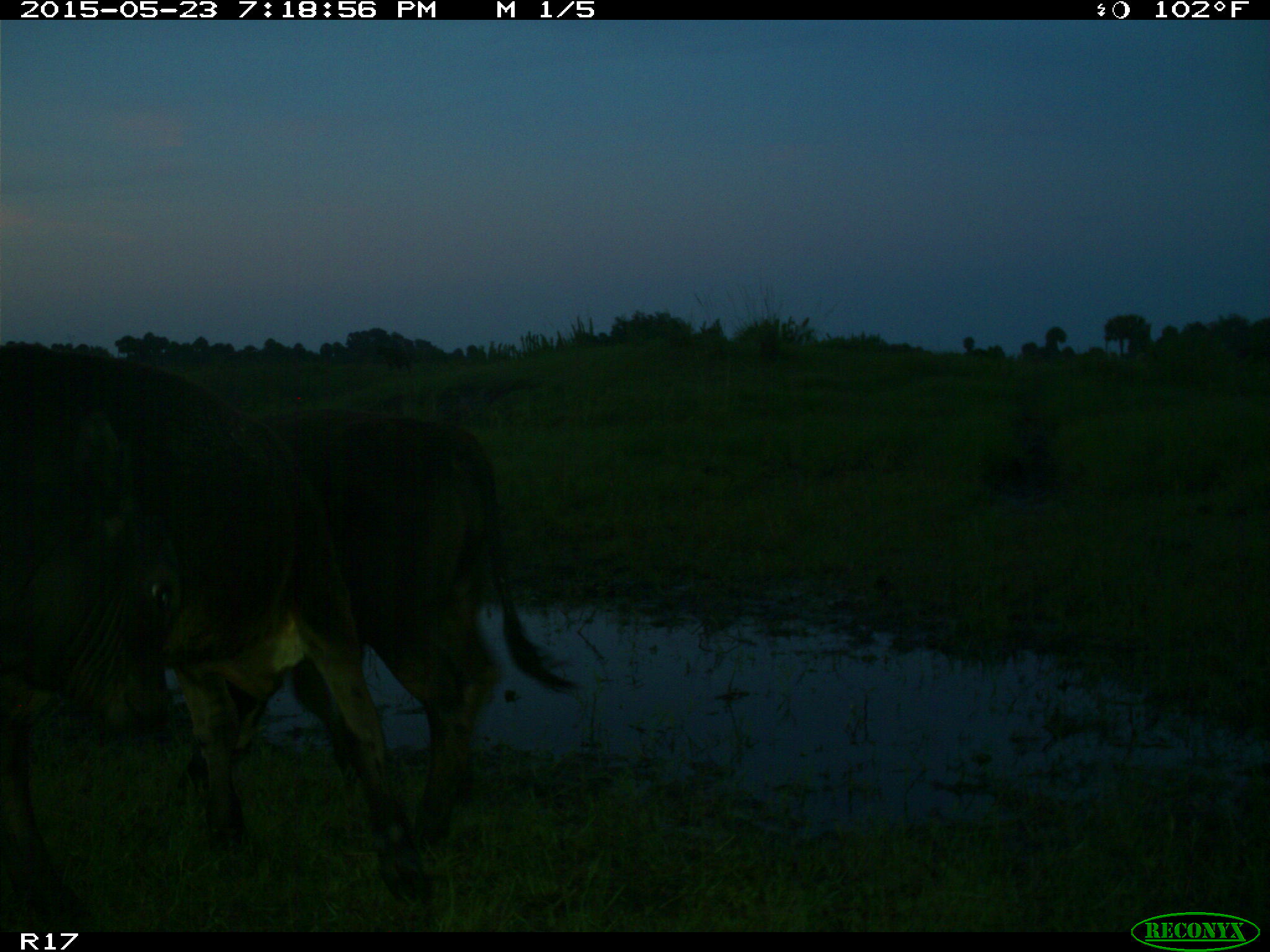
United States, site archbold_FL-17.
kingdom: Animalia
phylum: Chordata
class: Mammalia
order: Artiodactyla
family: Bovidae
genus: Bos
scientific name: Bos taurus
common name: domestic cow